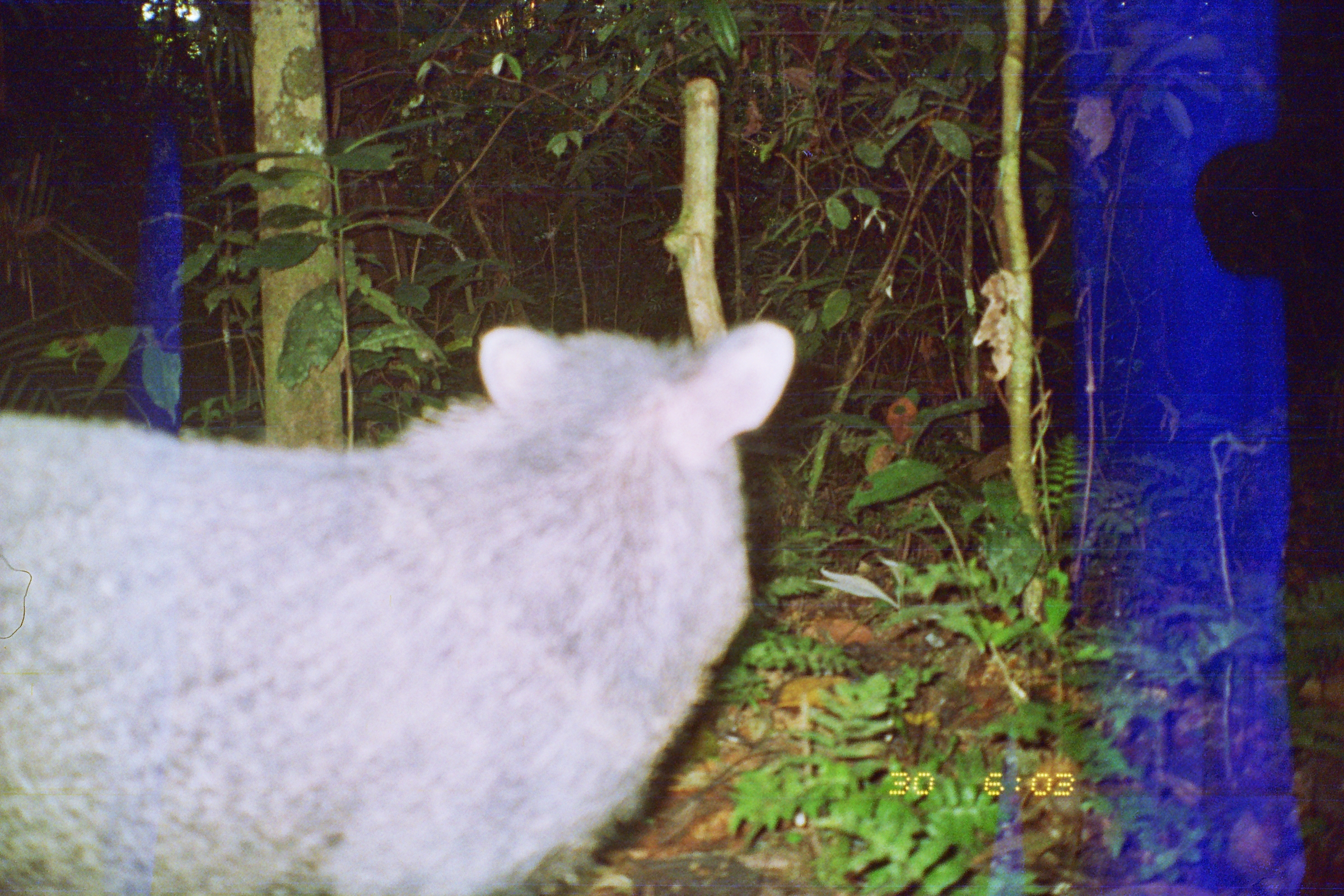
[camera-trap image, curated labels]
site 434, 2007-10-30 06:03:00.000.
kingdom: Animalia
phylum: Chordata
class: Mammalia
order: Artiodactyla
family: Tayassuidae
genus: Pecari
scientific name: Pecari tajacu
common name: collared peccary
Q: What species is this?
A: Pecari tajacu (collared peccary).